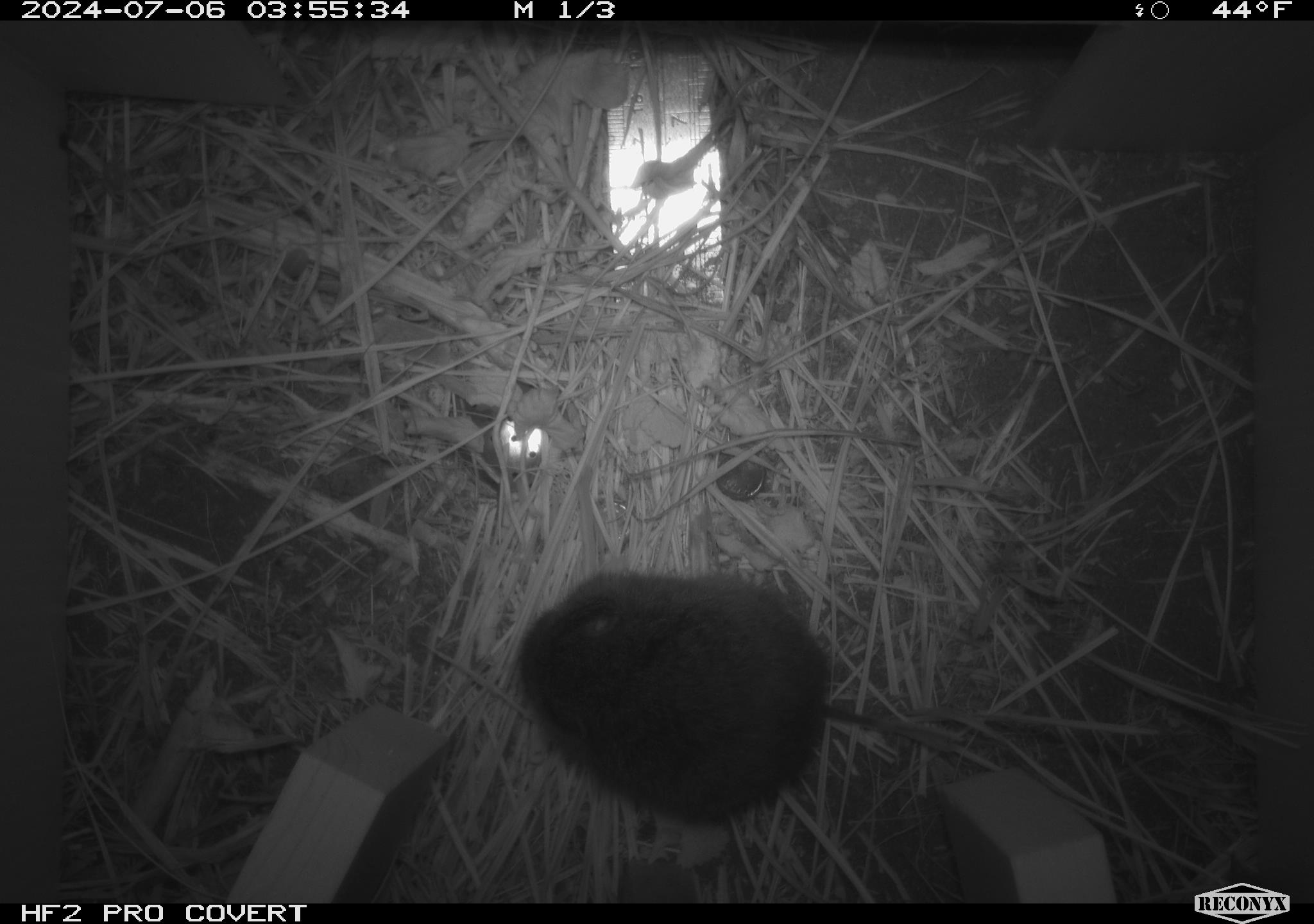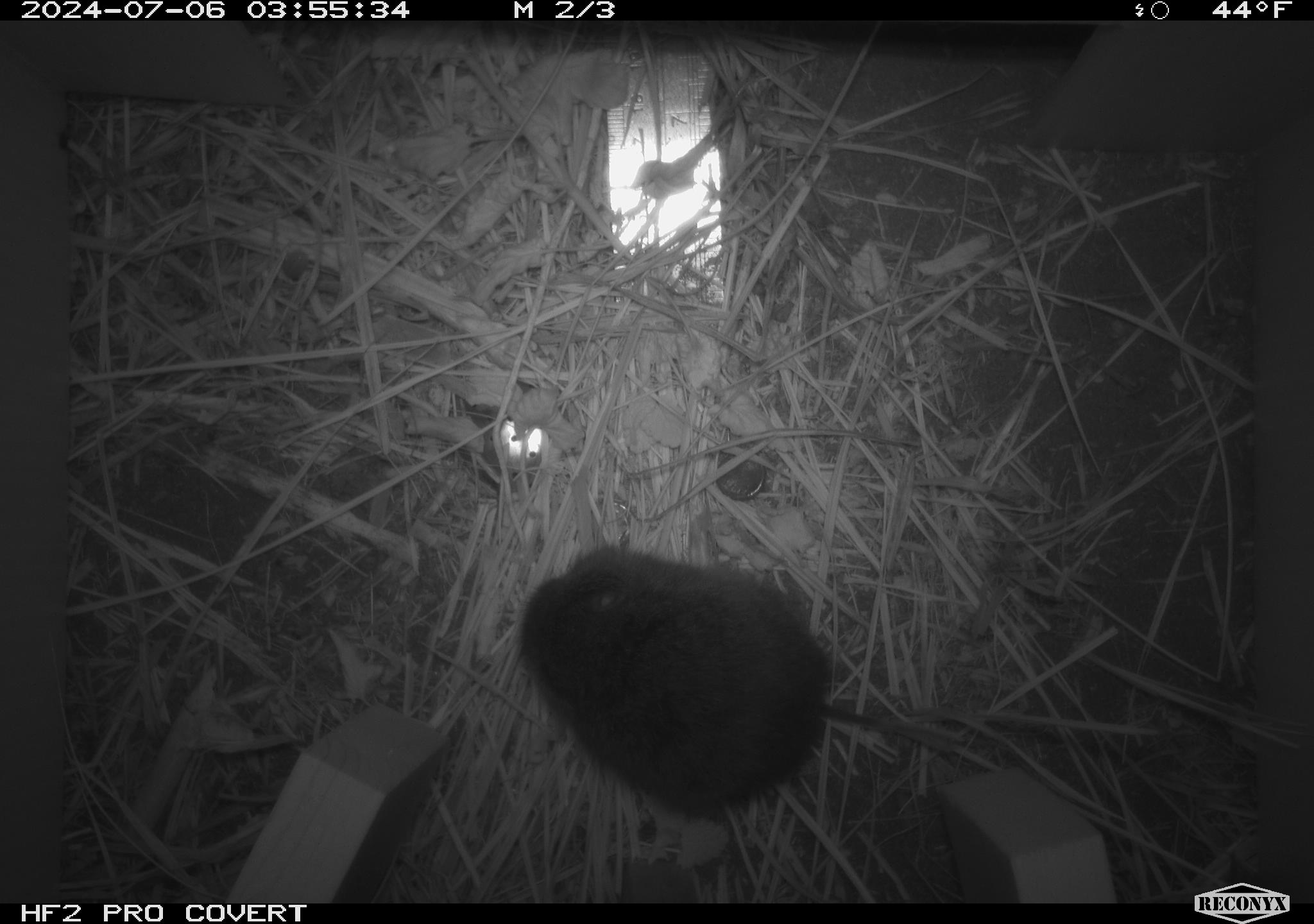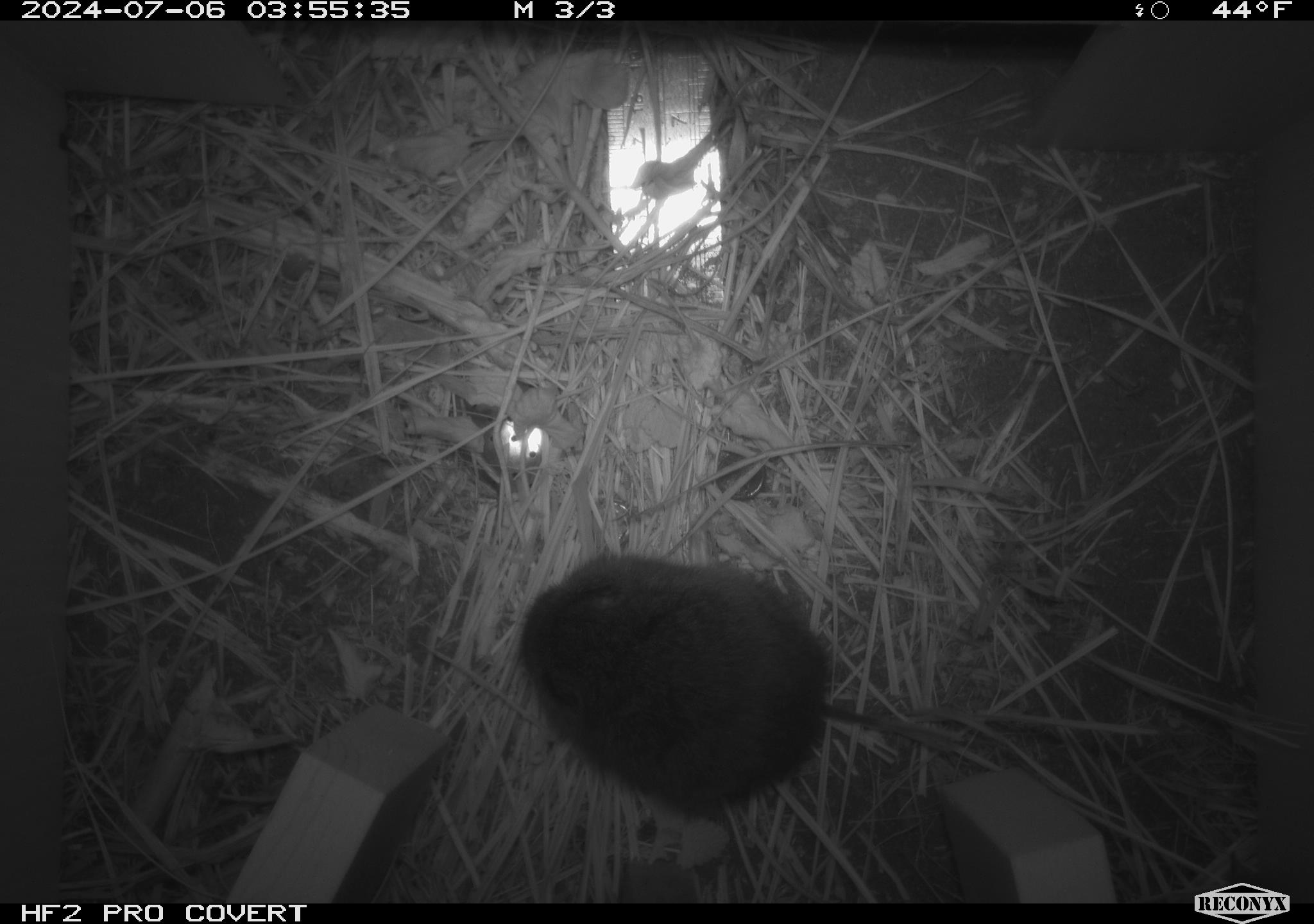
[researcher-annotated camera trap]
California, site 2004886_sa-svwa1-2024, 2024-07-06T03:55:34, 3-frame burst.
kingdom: Animalia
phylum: Chordata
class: Mammalia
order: Rodentia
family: Cricetidae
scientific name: Arvicolinae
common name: voles, lemmings, and muskrats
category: arvicolinae subfamily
Arvicolinae subfamily (voles, lemmings, and muskrats) (Arvicolinae).